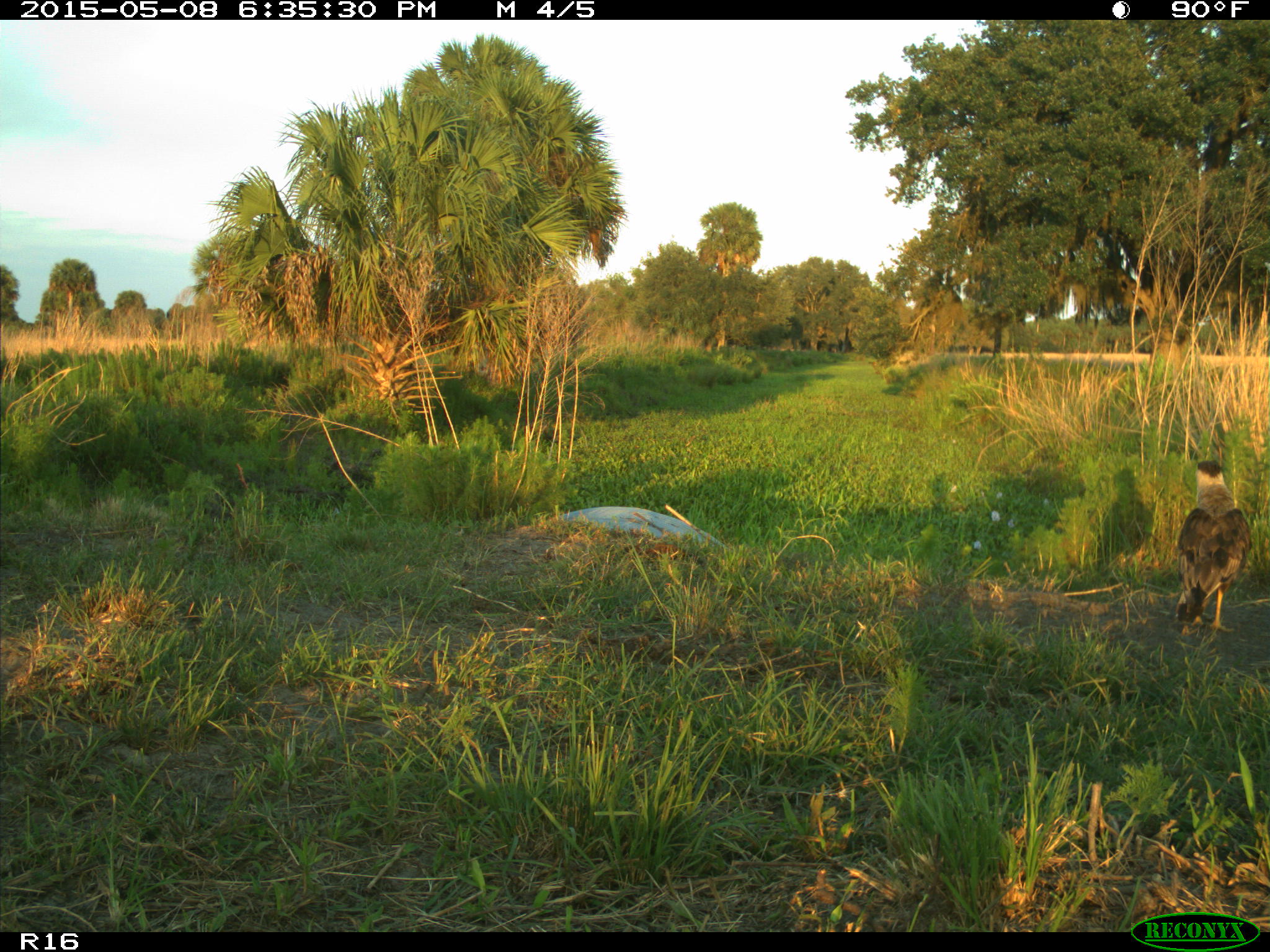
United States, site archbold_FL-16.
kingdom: Animalia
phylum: Chordata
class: Mammalia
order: Artiodactyla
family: Bovidae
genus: Bos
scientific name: Bos taurus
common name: domestic cow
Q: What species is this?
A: Bos taurus (domestic cow).